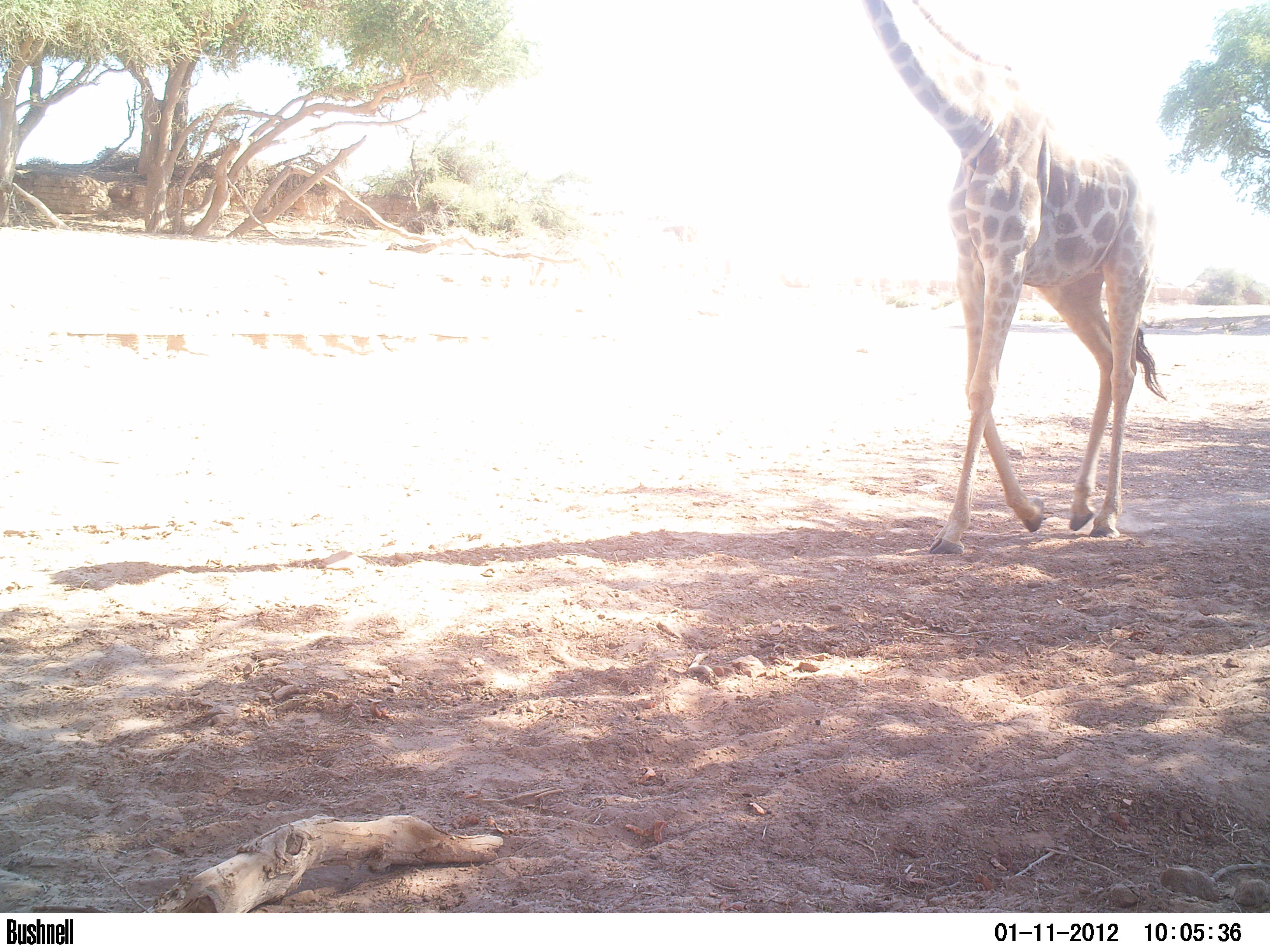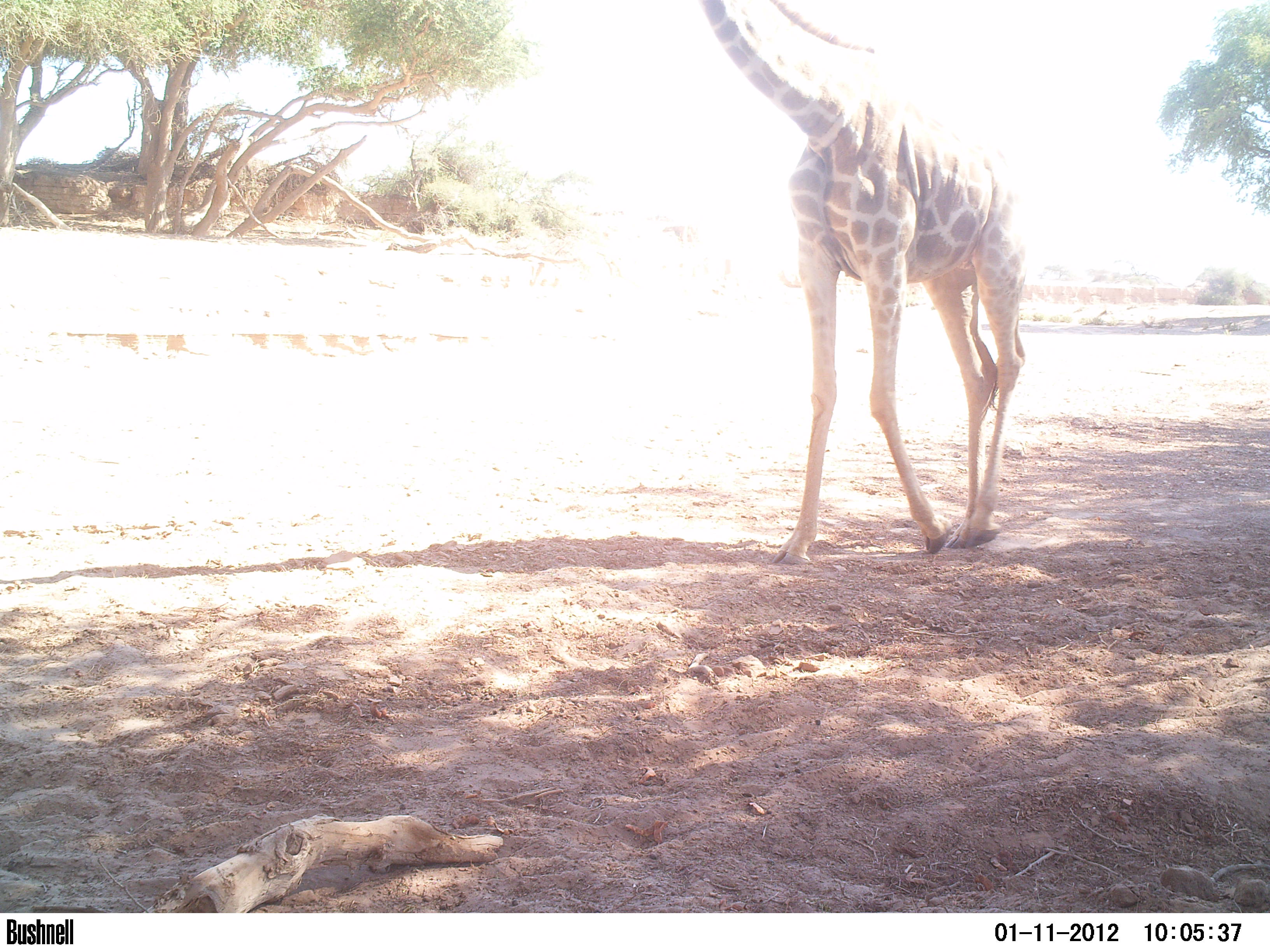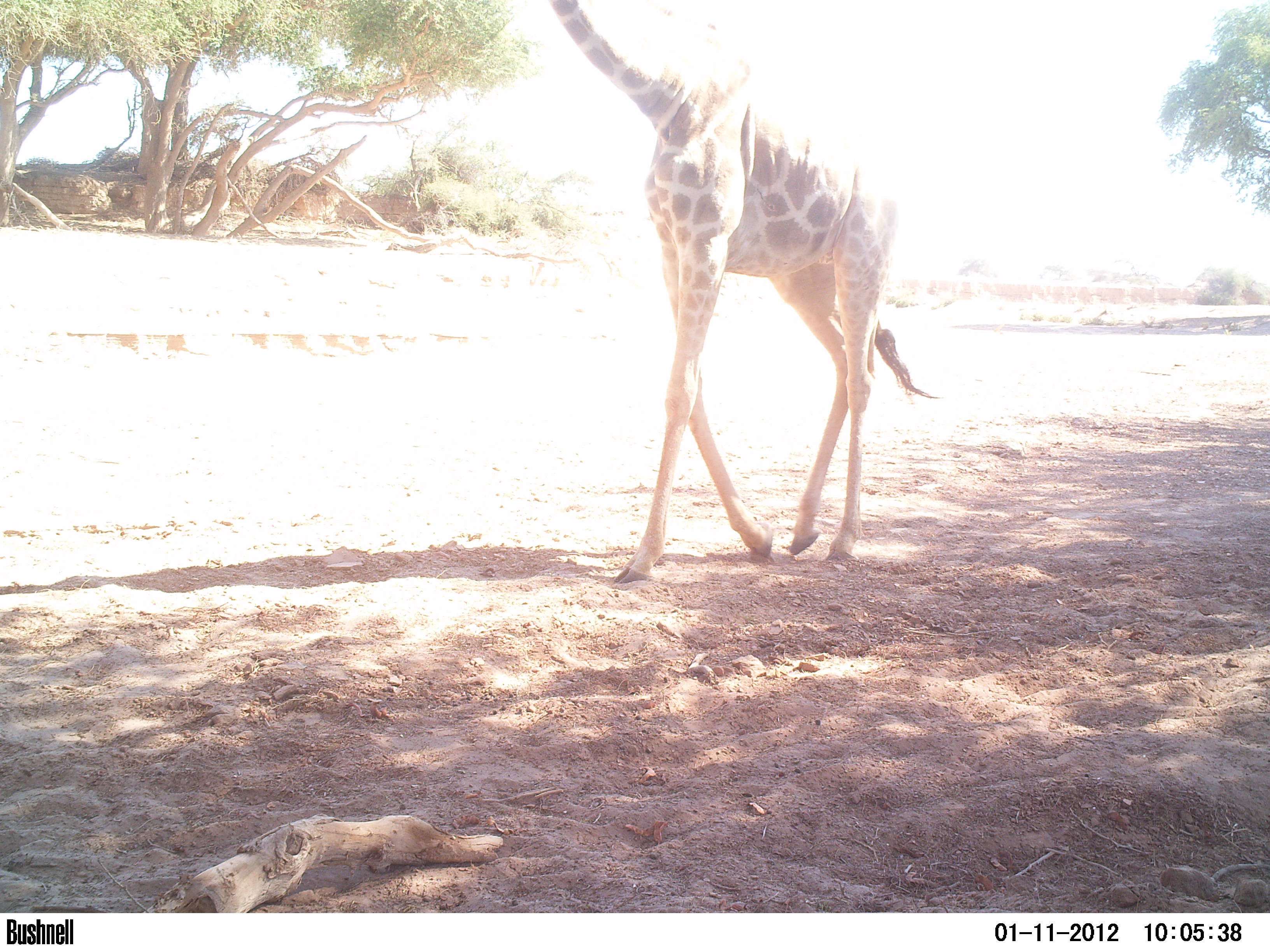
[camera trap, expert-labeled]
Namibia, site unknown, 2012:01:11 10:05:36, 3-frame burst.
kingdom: Animalia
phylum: Chordata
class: Mammalia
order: Artiodactyla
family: Giraffidae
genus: Giraffa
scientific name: Giraffa camelopardalis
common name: giraffe